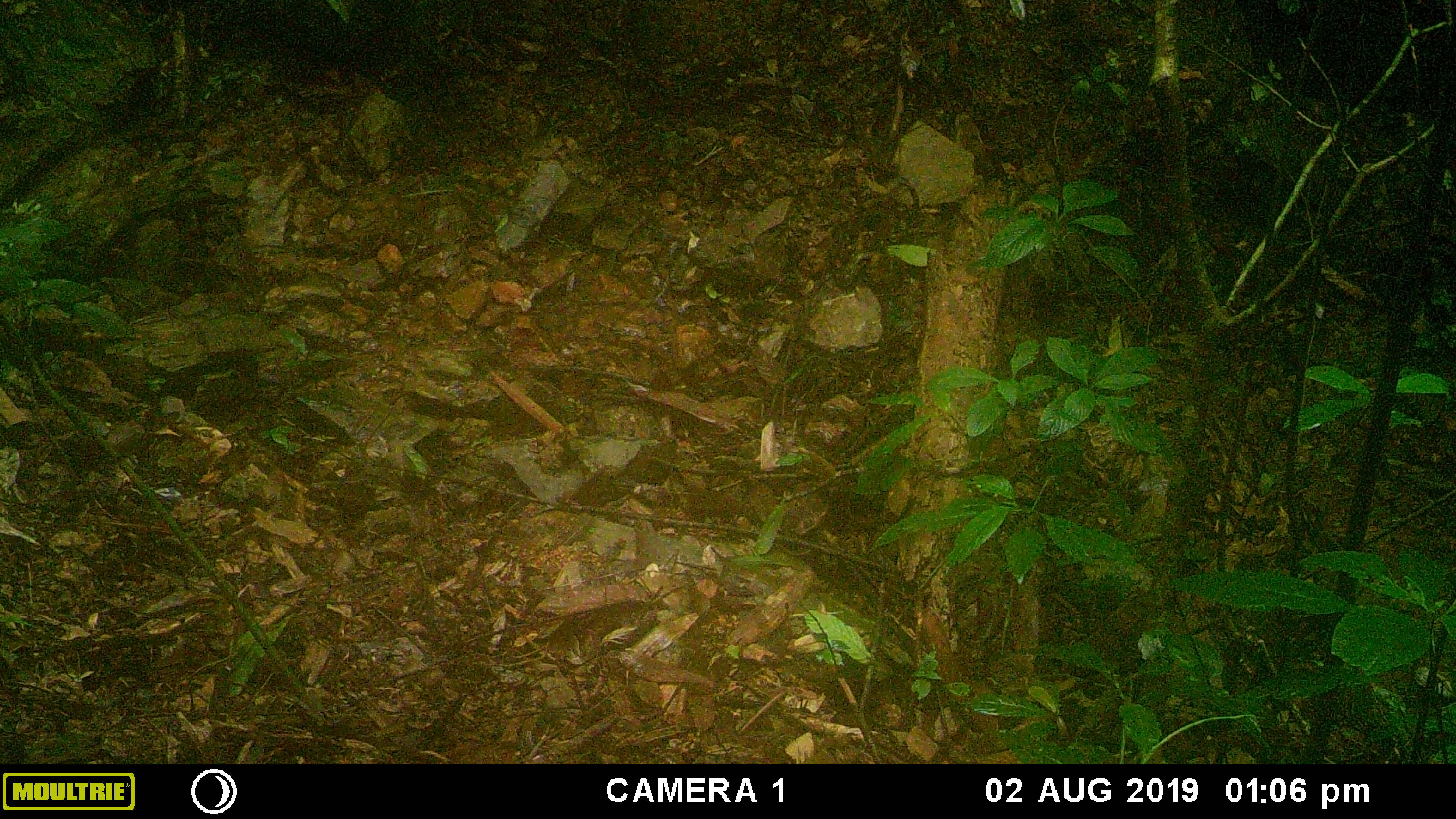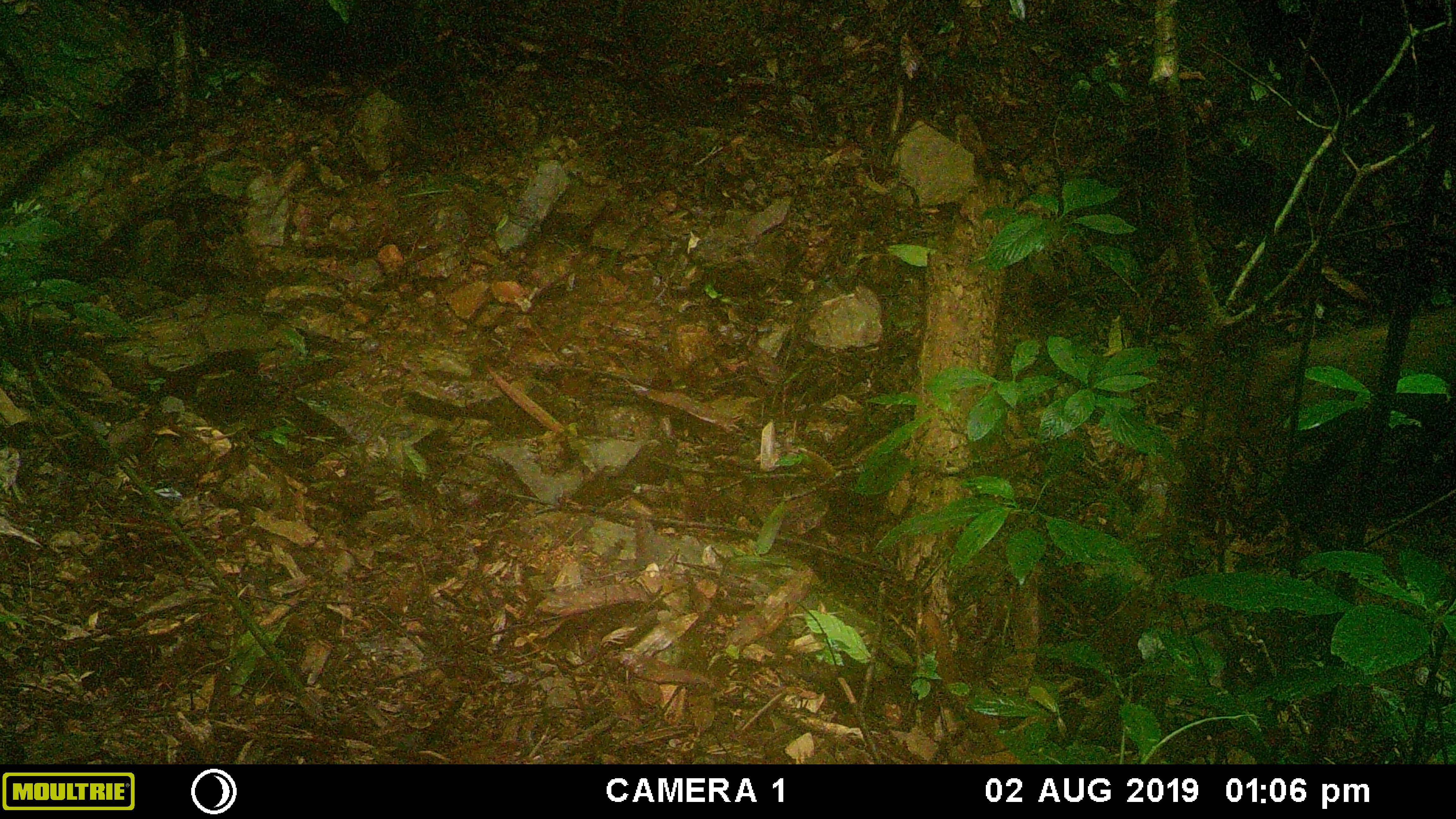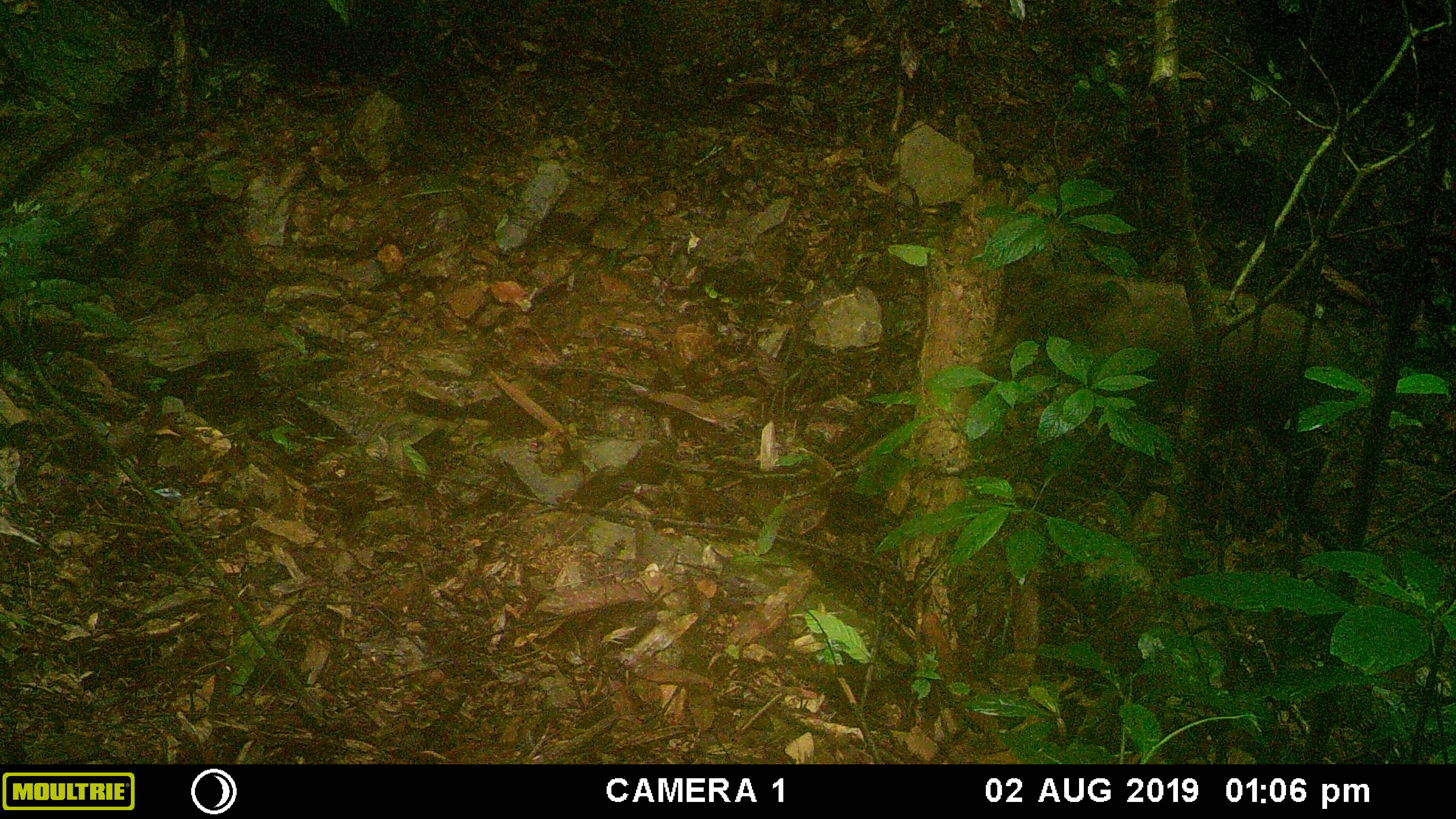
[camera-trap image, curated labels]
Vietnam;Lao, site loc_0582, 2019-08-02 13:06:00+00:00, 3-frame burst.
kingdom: Animalia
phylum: Chordata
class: Mammalia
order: Artiodactyla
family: Suidae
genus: Sus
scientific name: Sus scrofa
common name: eurasian wild pig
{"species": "eurasian wild pig (Sus scrofa)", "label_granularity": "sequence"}